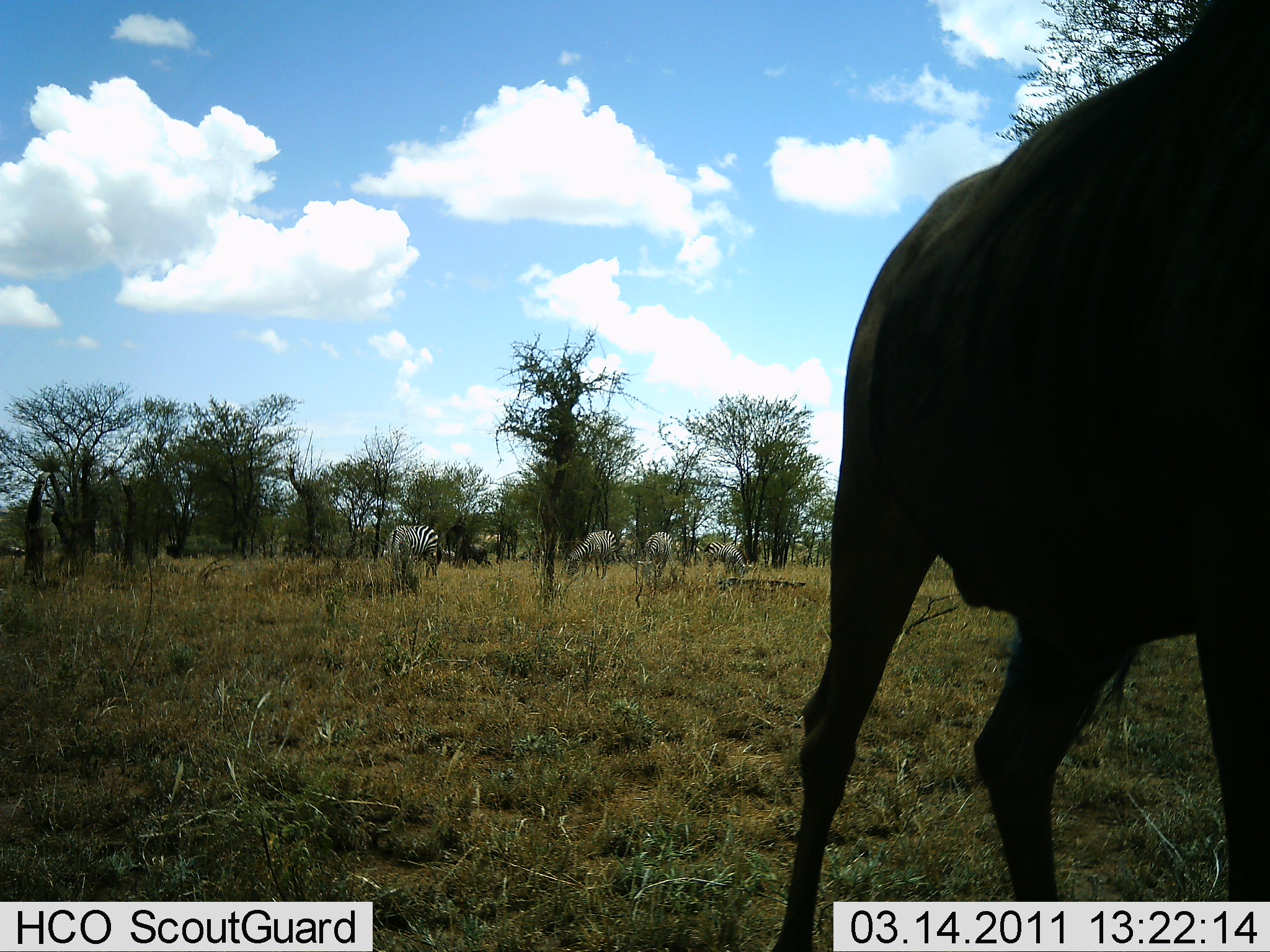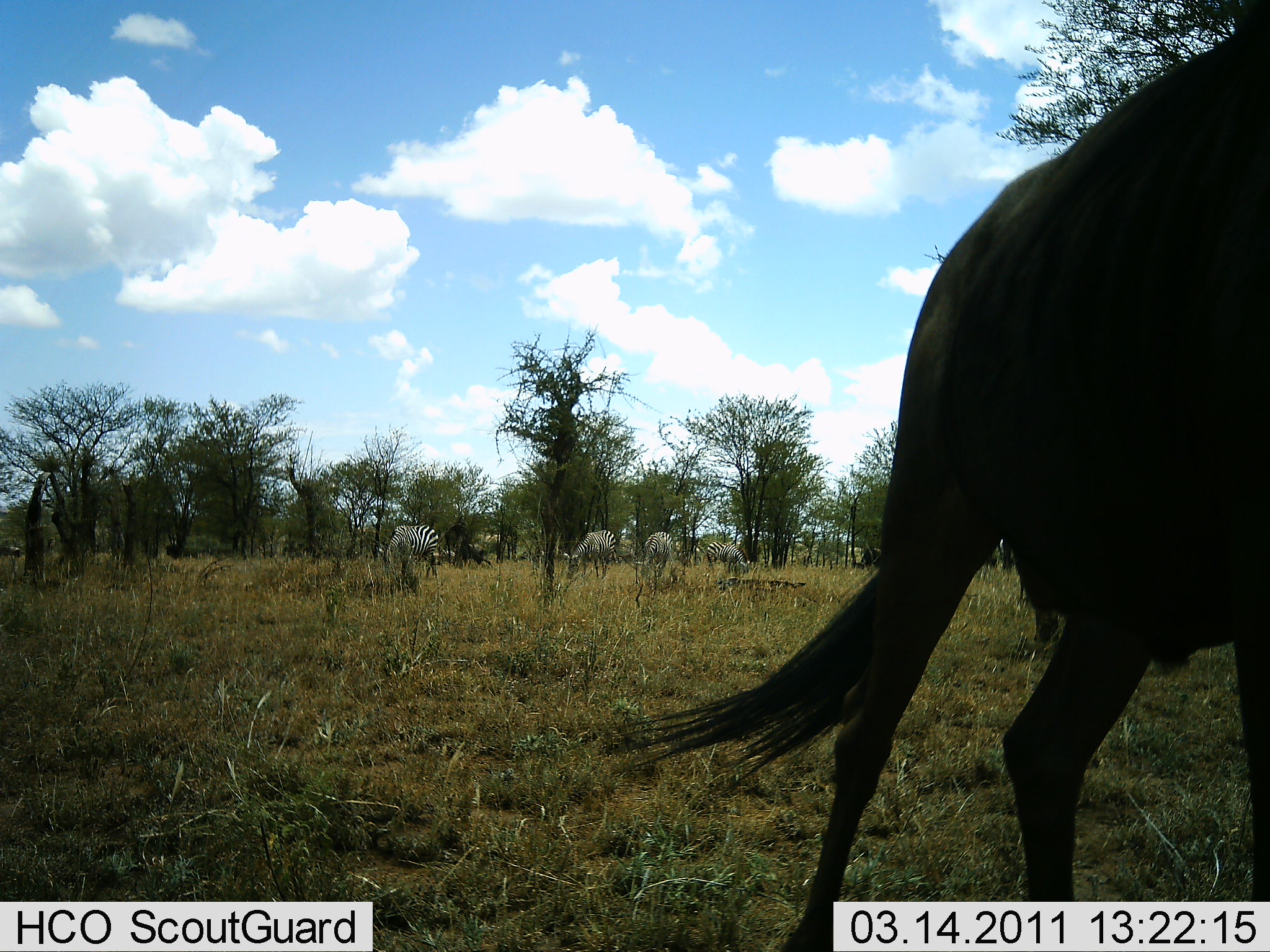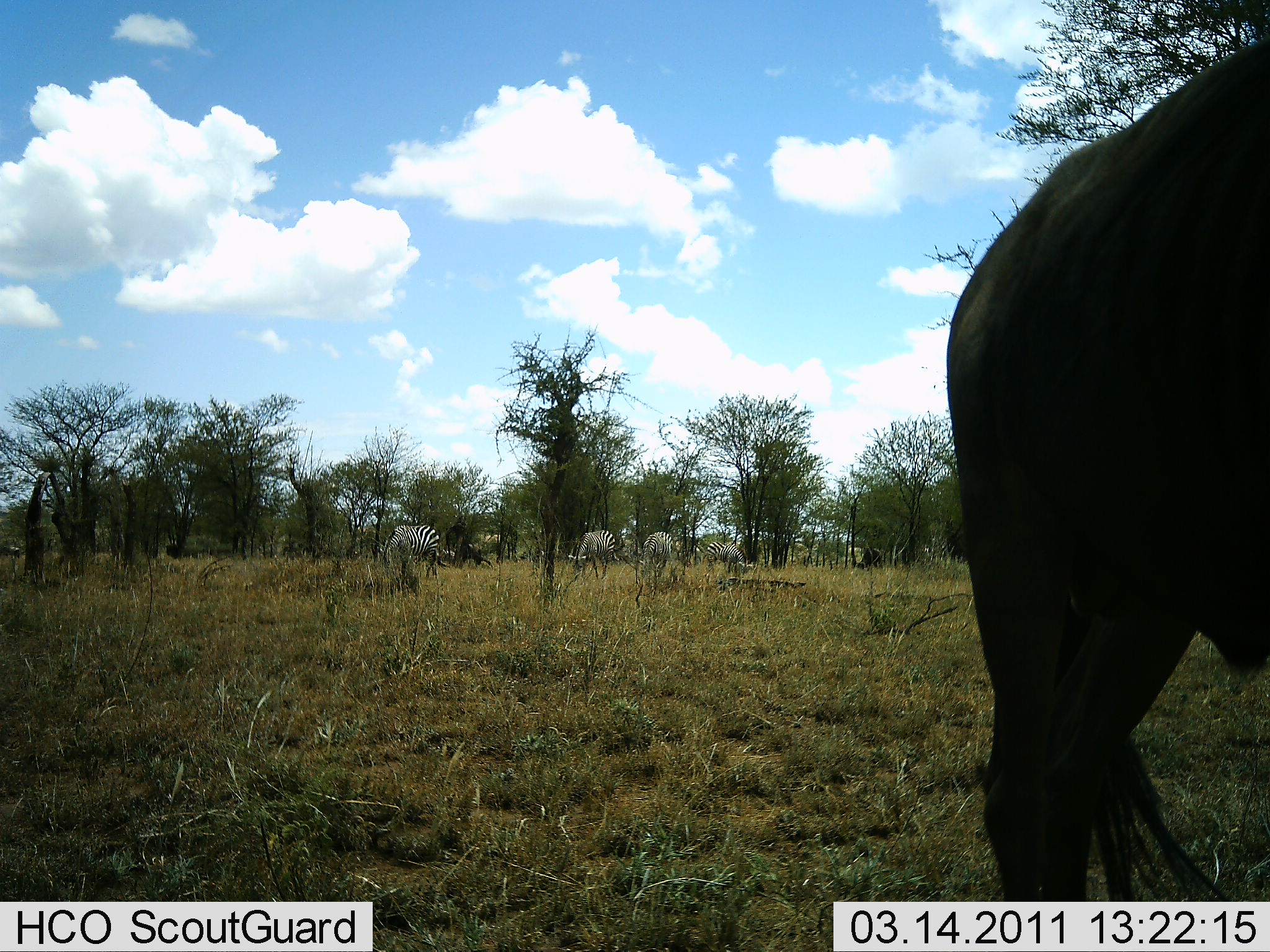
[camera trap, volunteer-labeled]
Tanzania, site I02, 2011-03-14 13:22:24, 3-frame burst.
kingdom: Animalia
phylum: Chordata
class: Mammalia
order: Artiodactyla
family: Bovidae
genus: Connochaetes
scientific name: Connochaetes taurinus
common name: blue wildebeest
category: wildebeest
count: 1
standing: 69%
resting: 0%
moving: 31%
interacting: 0%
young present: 0%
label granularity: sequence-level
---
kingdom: Animalia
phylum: Chordata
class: Mammalia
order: Perissodactyla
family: Equidae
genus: Equus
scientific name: Equus quagga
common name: plains zebra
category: zebra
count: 4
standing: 13%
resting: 0%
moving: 7%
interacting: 0%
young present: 0%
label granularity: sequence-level